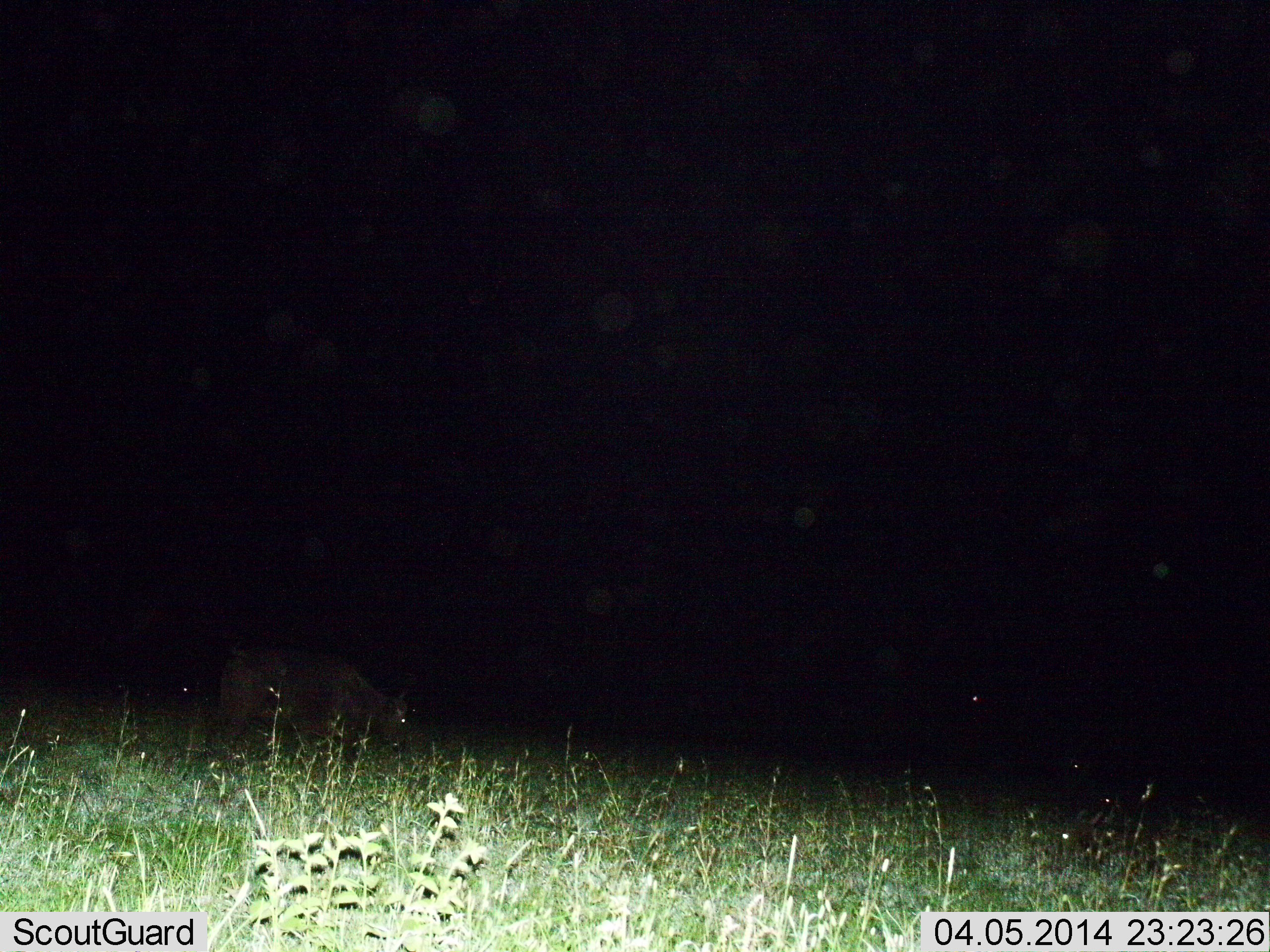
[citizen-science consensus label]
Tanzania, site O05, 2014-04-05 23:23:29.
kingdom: Animalia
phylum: Chordata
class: Mammalia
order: Artiodactyla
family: Bovidae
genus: Syncerus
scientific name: Syncerus caffer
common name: cape buffalo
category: buffalo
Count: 1.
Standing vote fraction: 13%.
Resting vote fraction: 0%.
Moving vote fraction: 7%.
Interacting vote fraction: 0%.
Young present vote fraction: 0%.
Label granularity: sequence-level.